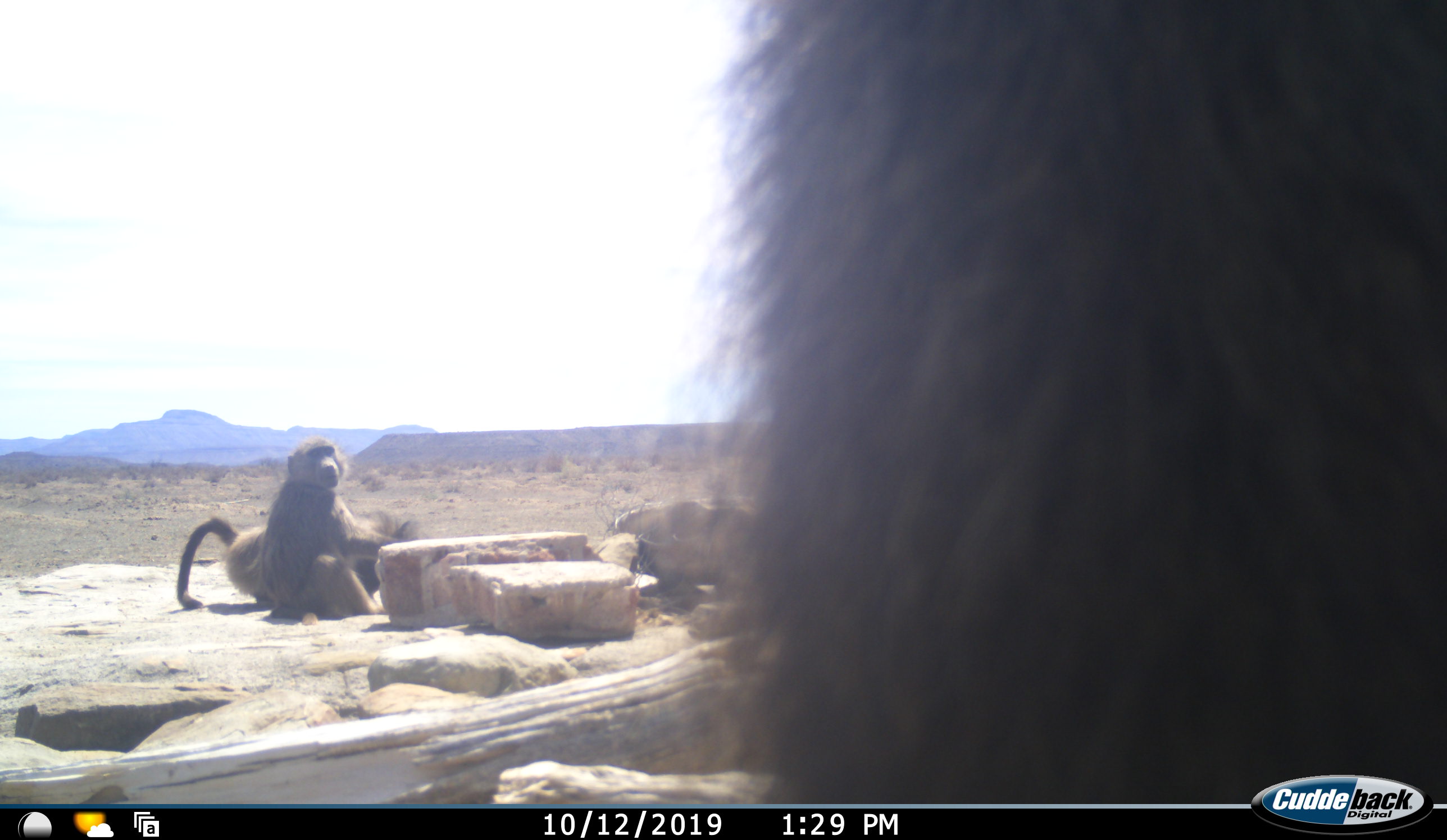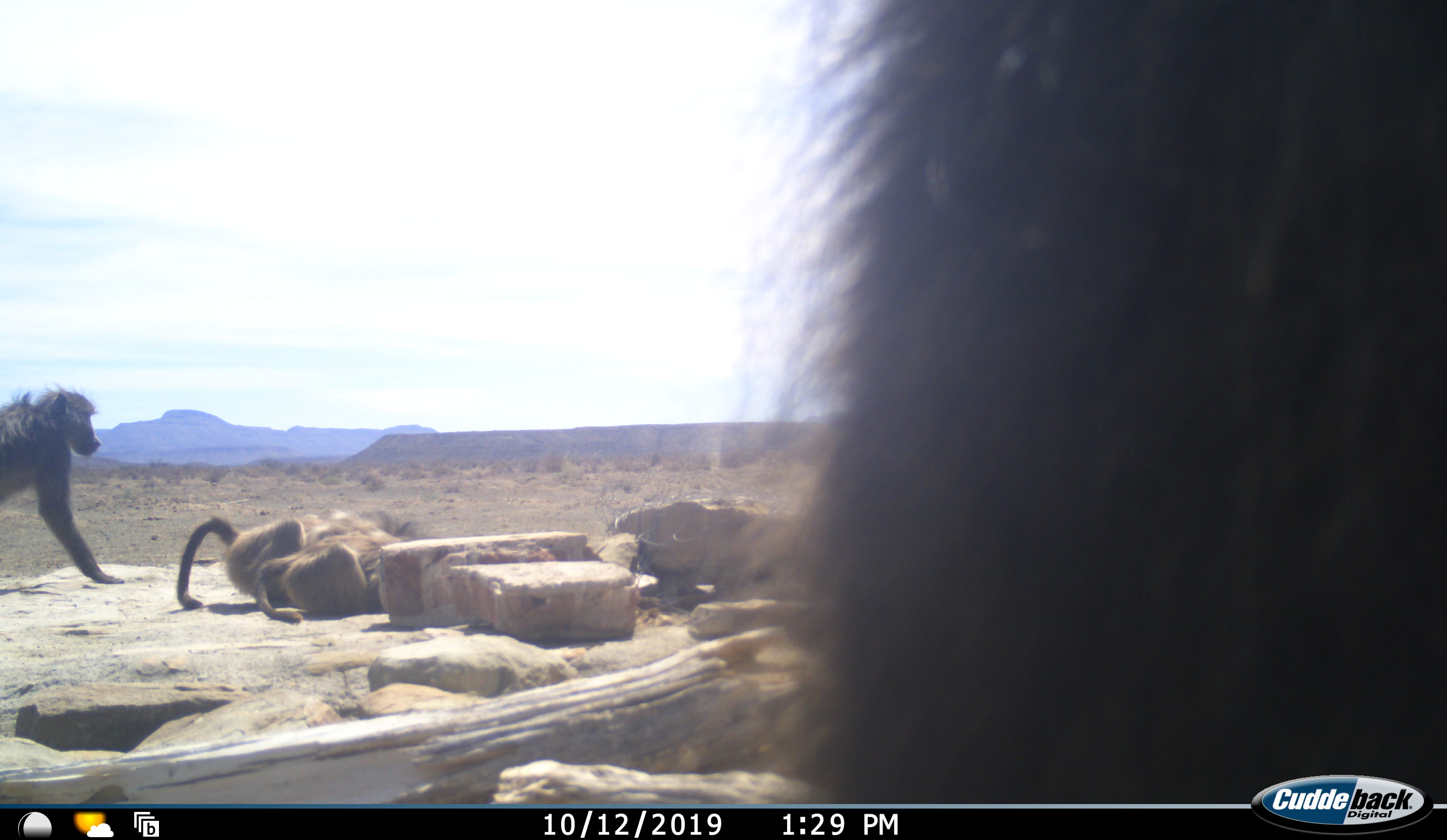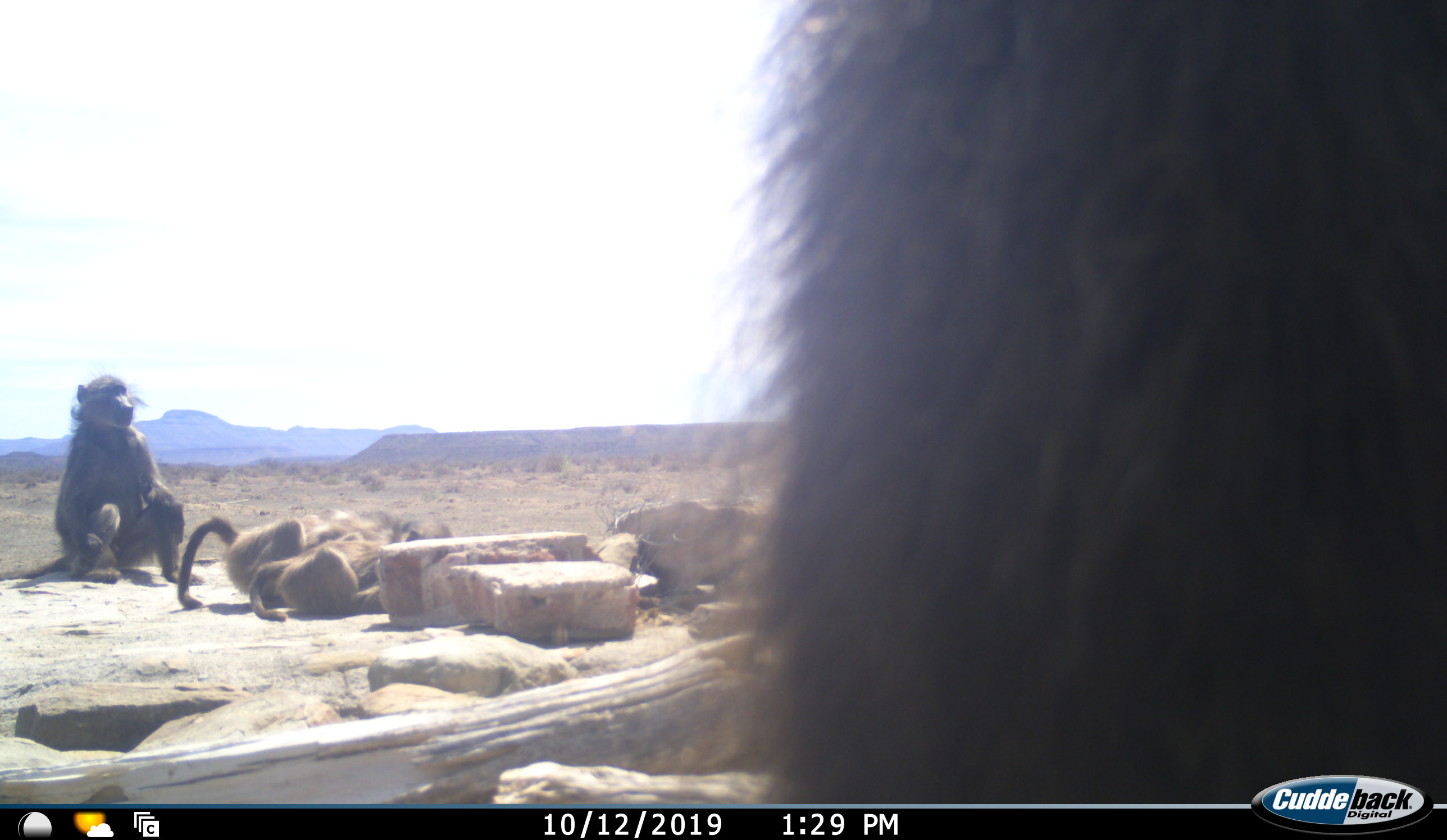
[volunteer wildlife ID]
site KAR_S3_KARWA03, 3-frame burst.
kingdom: Animalia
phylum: Chordata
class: Mammalia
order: Primates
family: Cercopithecidae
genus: Papio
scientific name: Papio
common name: baboon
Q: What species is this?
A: Baboon (Papio).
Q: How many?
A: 4.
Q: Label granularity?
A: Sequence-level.